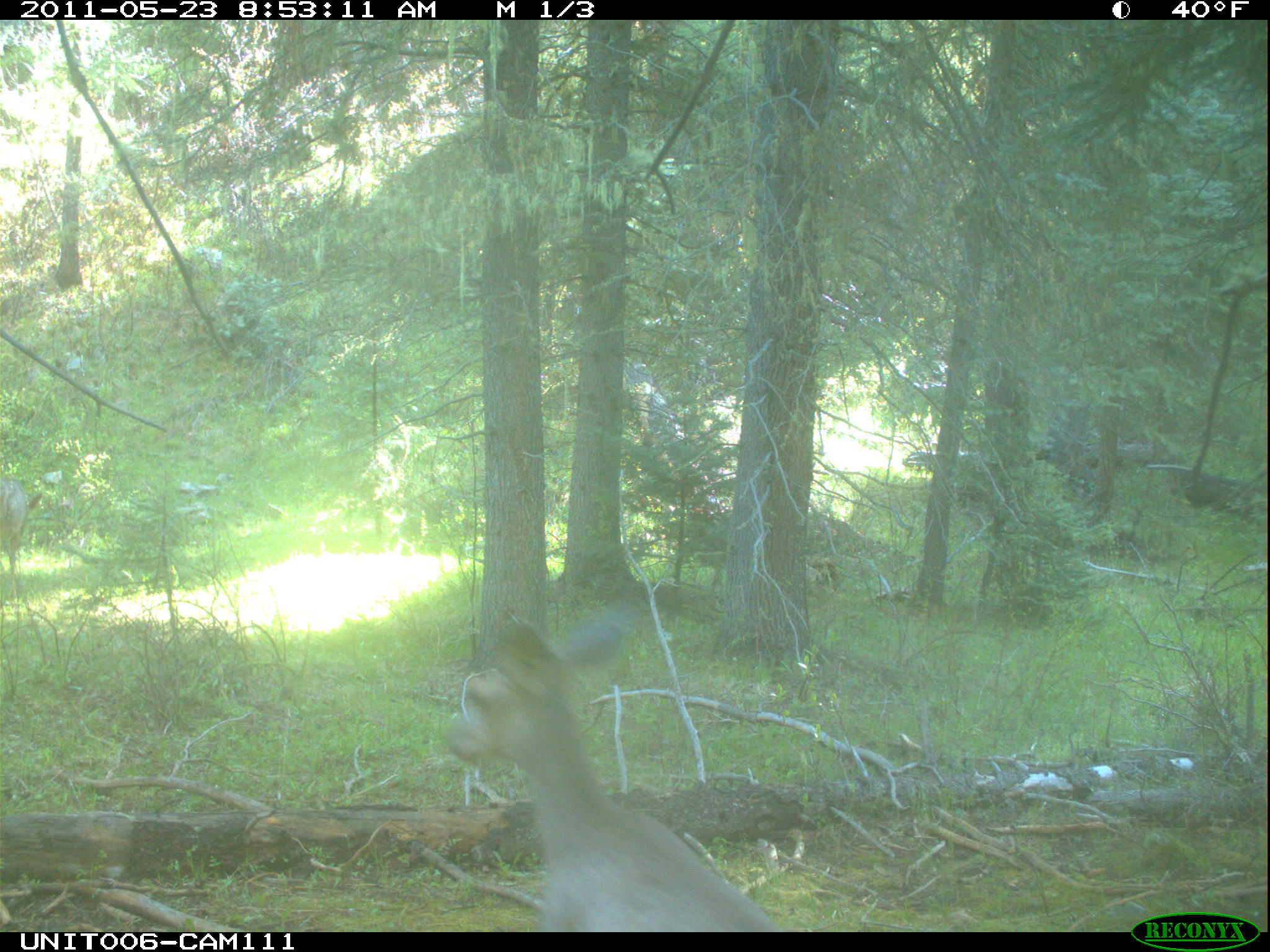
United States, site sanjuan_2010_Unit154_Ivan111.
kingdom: Animalia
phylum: Chordata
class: Mammalia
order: Artiodactyla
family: Cervidae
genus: Odocoileus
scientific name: Odocoileus hemionus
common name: mule deer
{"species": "Odocoileus hemionus (mule deer)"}